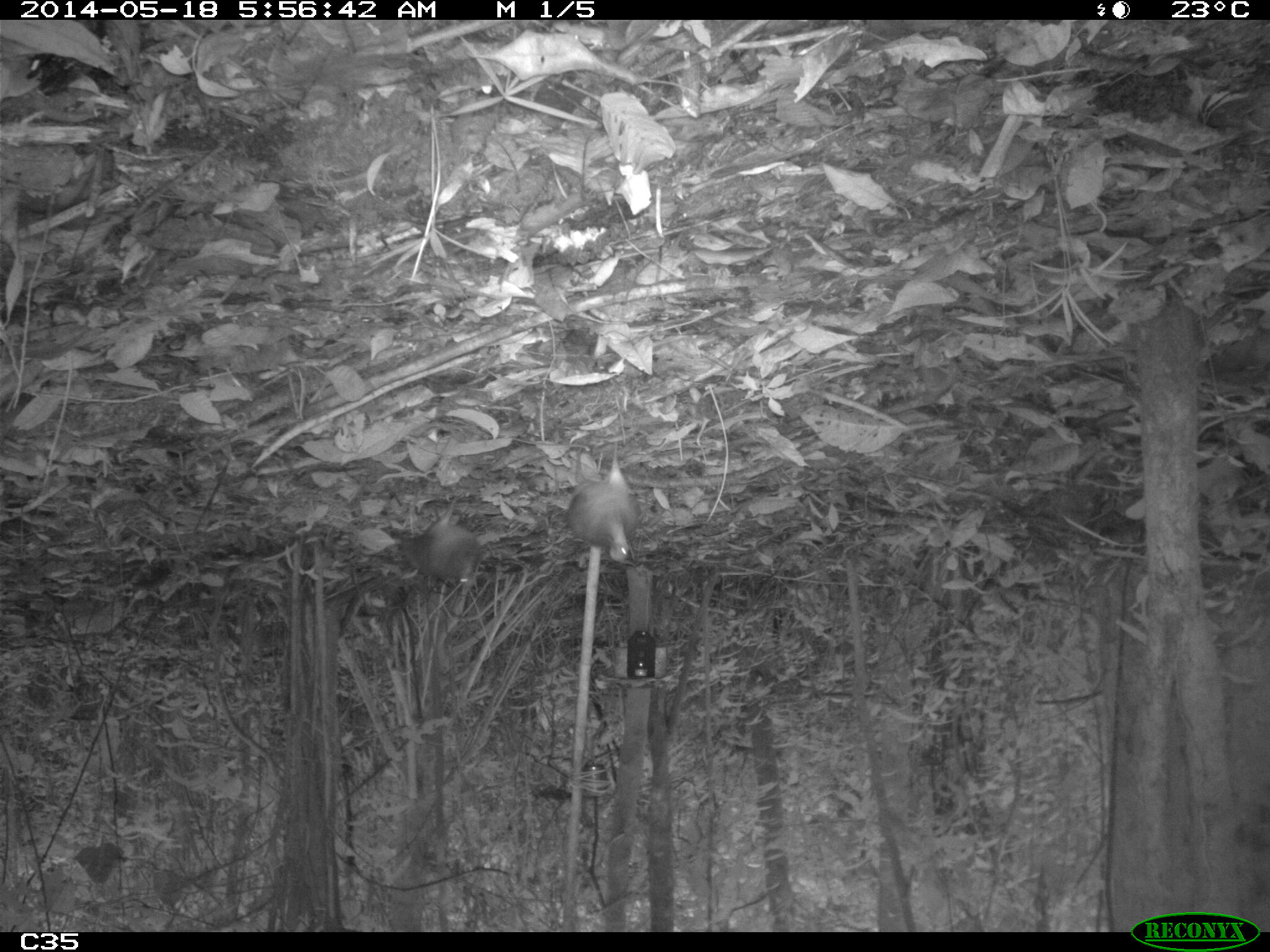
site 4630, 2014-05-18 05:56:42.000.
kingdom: Animalia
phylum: Chordata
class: Aves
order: Tinamiformes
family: Tinamidae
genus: Tinamus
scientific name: Tinamus major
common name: great tinamou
Tinamus major (great tinamou), count 2, age adult.